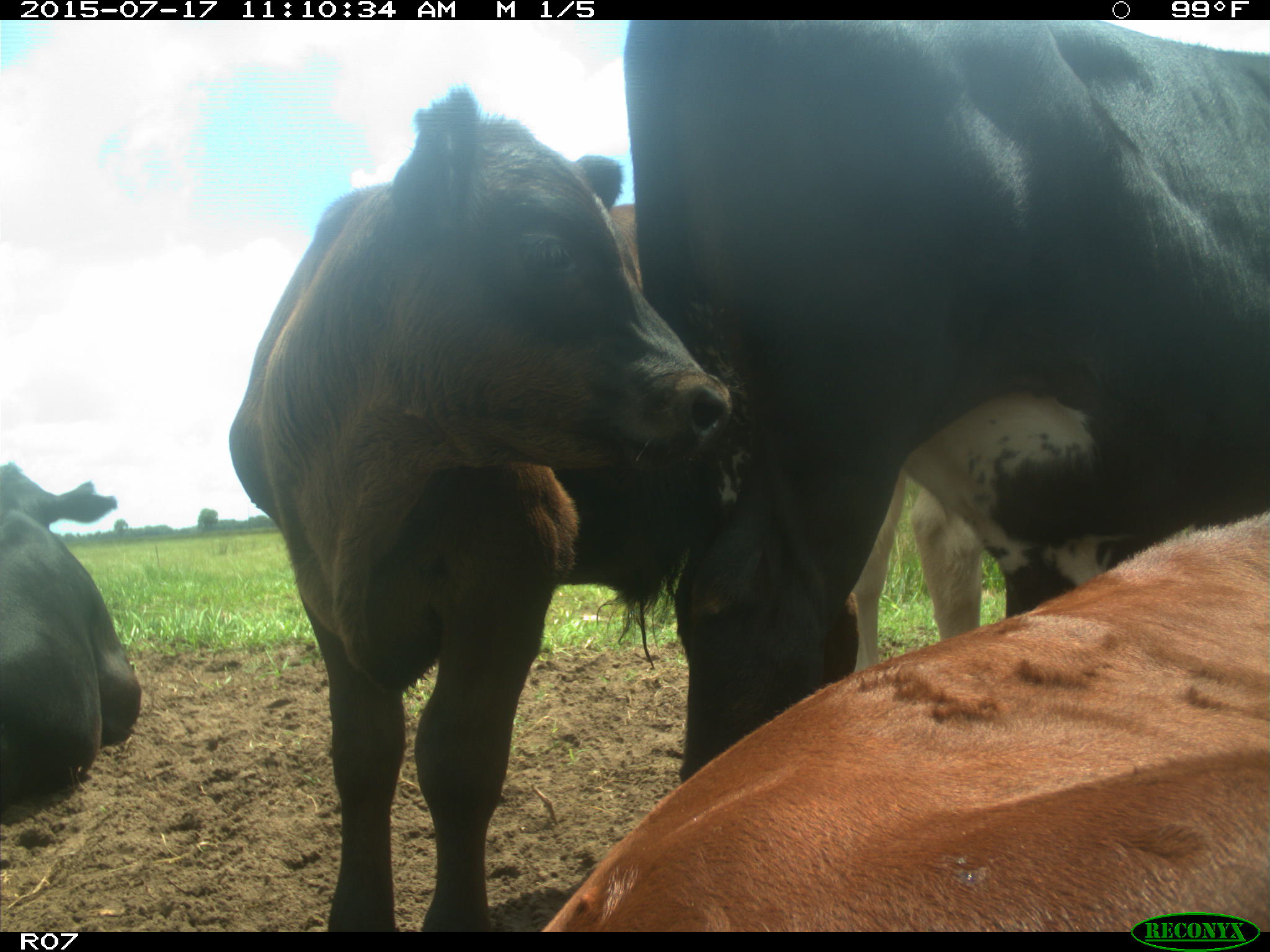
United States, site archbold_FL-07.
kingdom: Animalia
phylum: Chordata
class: Mammalia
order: Artiodactyla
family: Bovidae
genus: Bos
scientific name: Bos taurus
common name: domestic cow